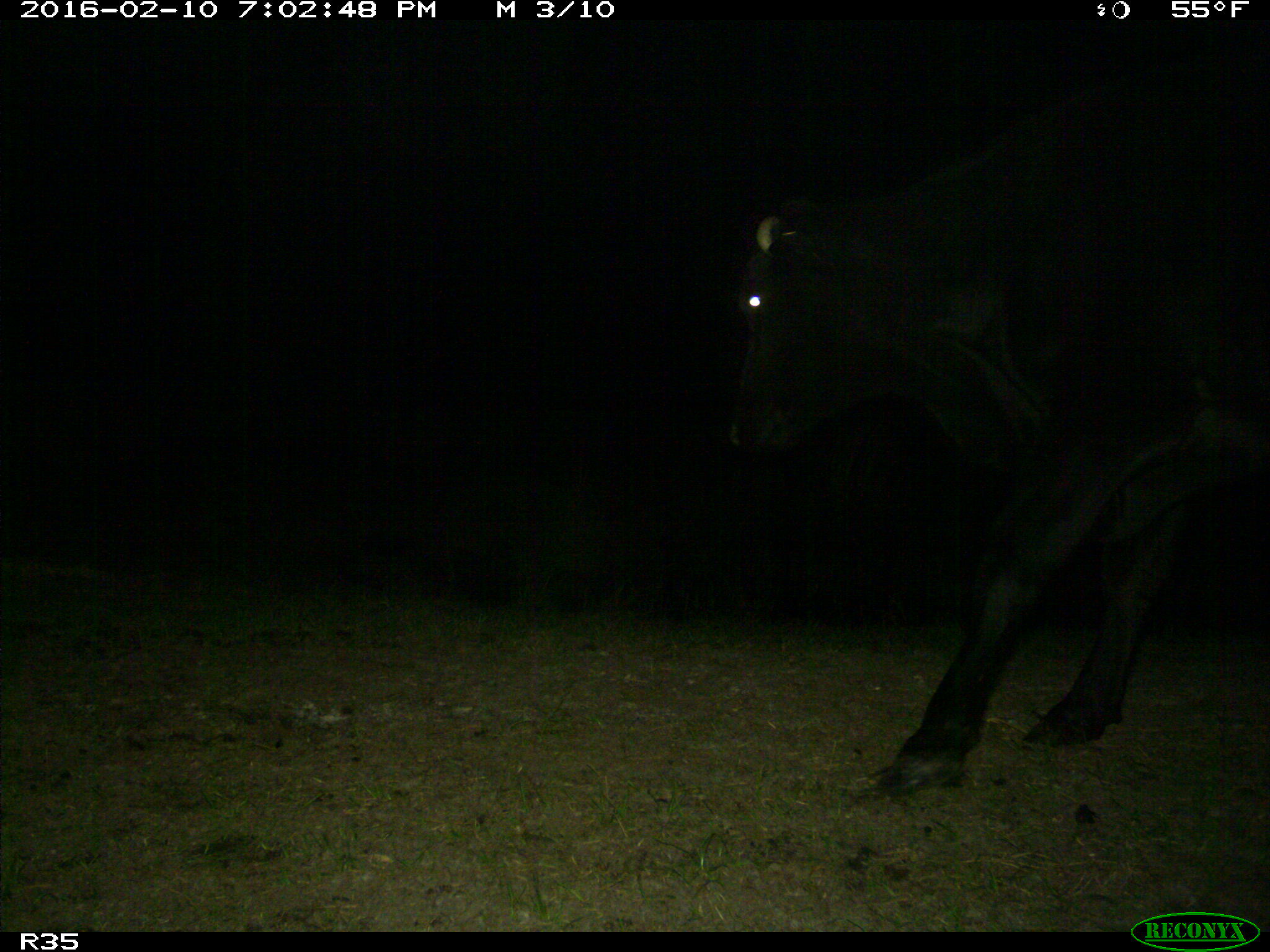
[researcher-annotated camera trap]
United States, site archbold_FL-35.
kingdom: Animalia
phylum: Chordata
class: Mammalia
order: Artiodactyla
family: Bovidae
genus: Bos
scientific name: Bos taurus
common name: domestic cow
Bos taurus (domestic cow).